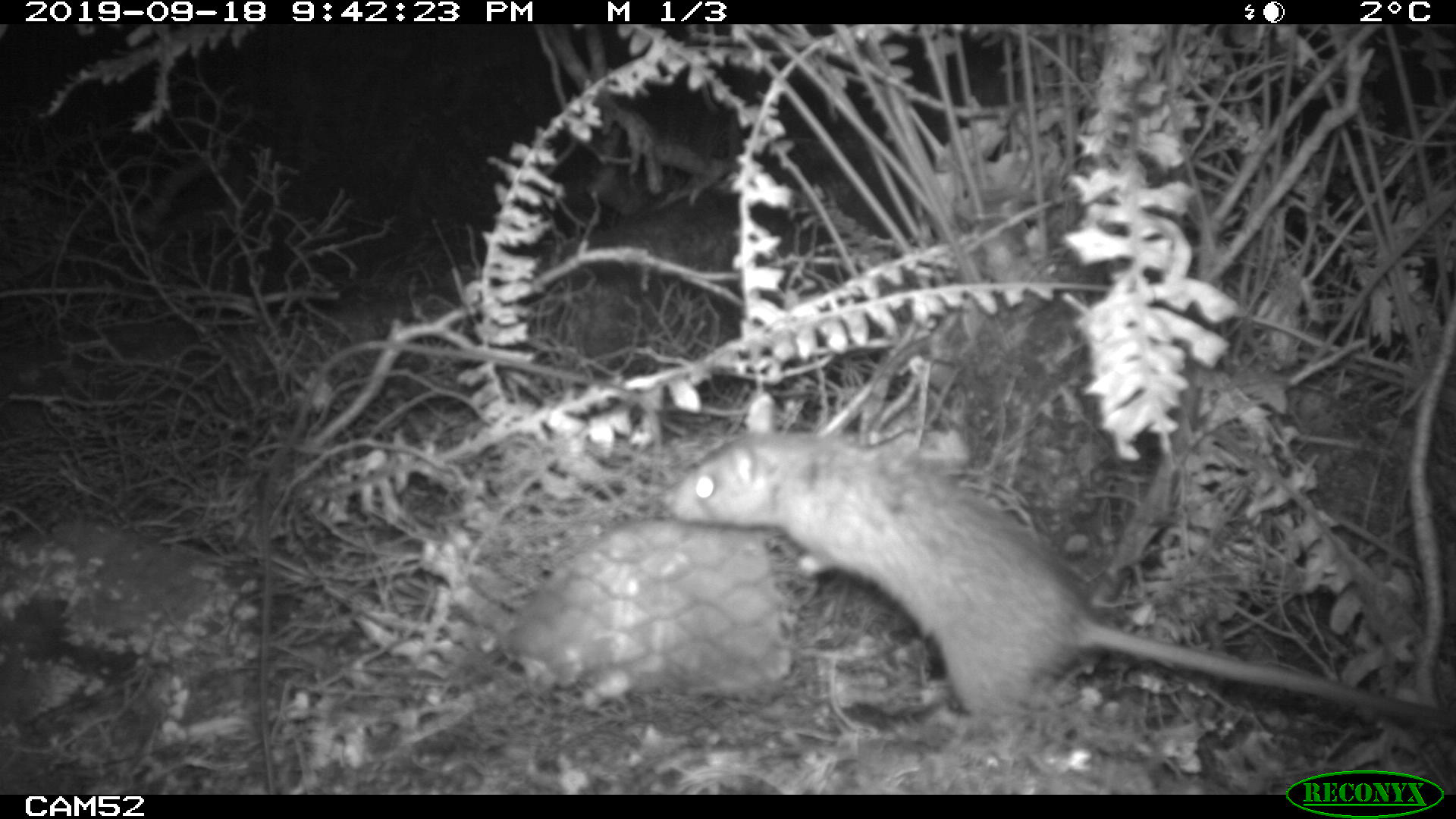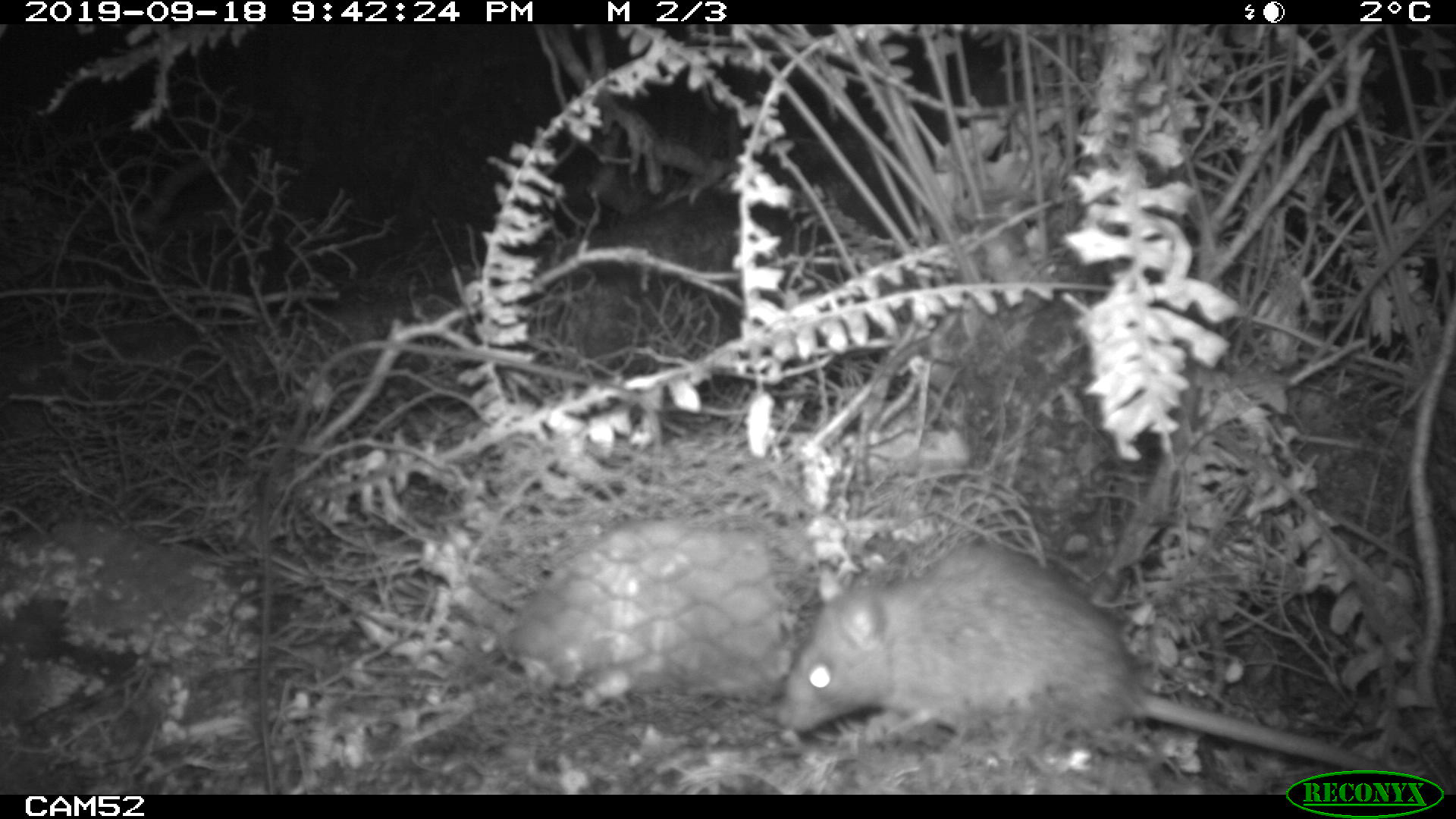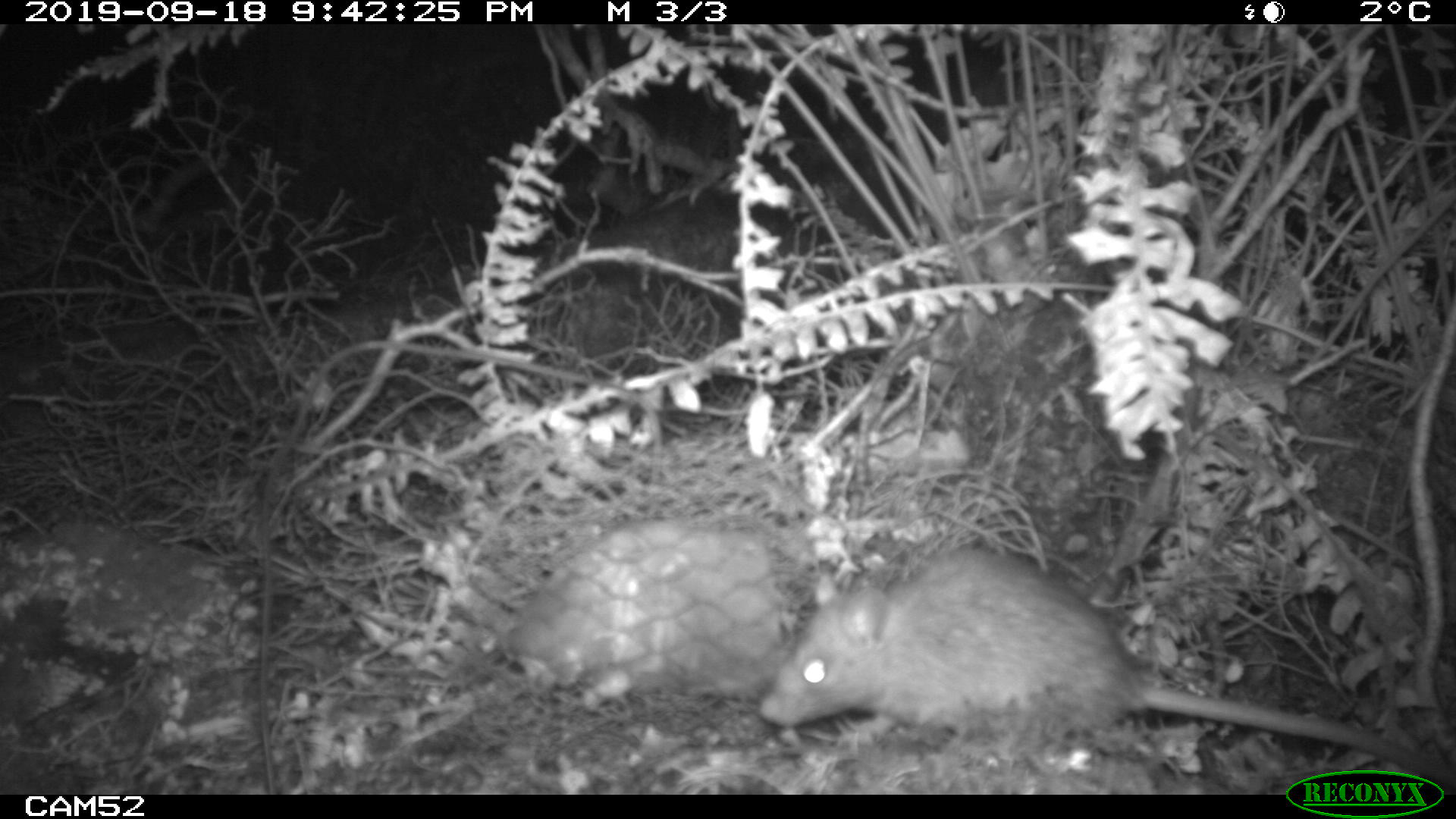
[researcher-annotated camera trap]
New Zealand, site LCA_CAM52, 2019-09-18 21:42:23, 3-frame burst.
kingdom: Animalia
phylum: Chordata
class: Mammalia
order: Rodentia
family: Muridae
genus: Rattus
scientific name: Rattus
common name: rat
Rat (Rattus).